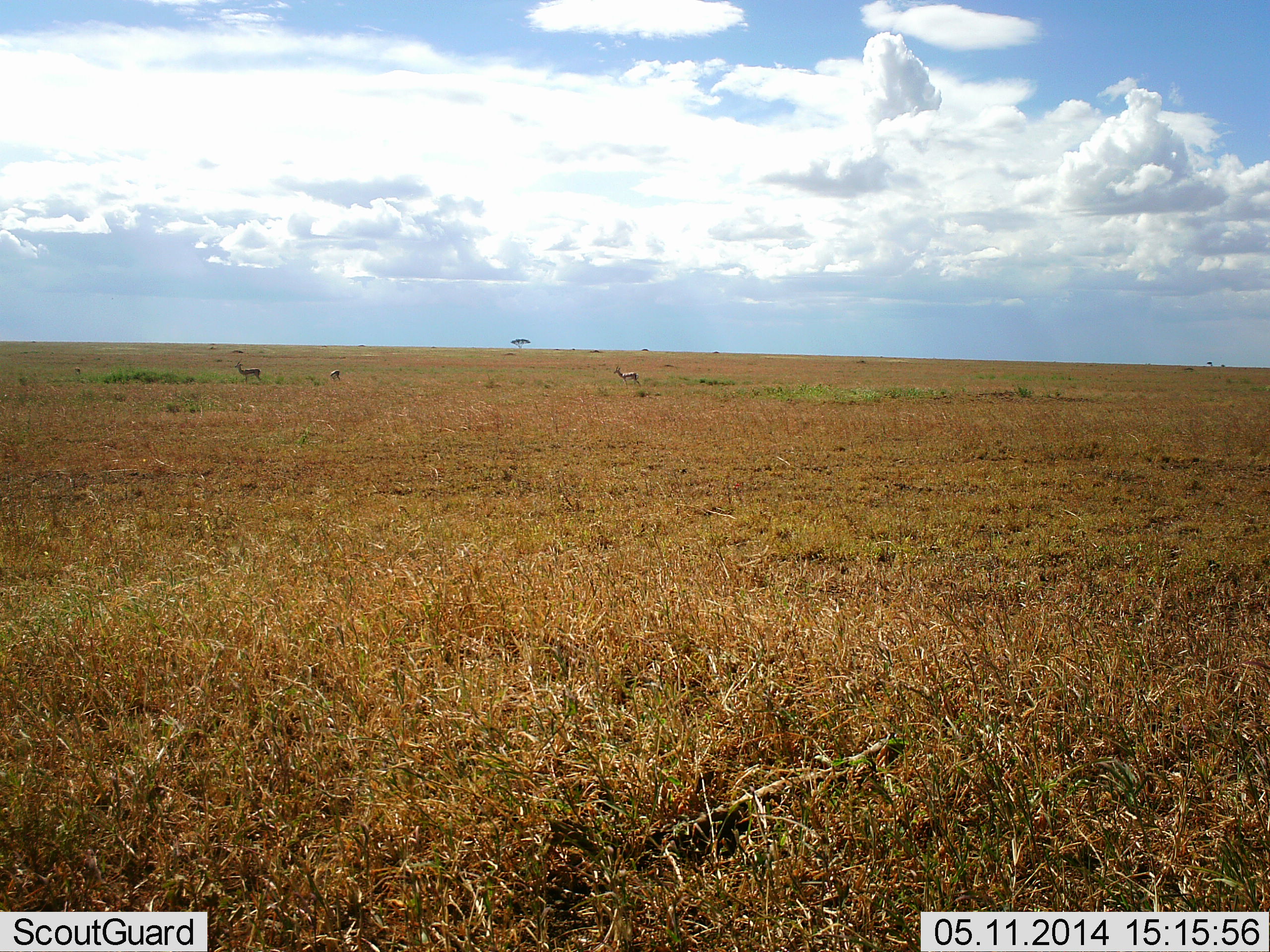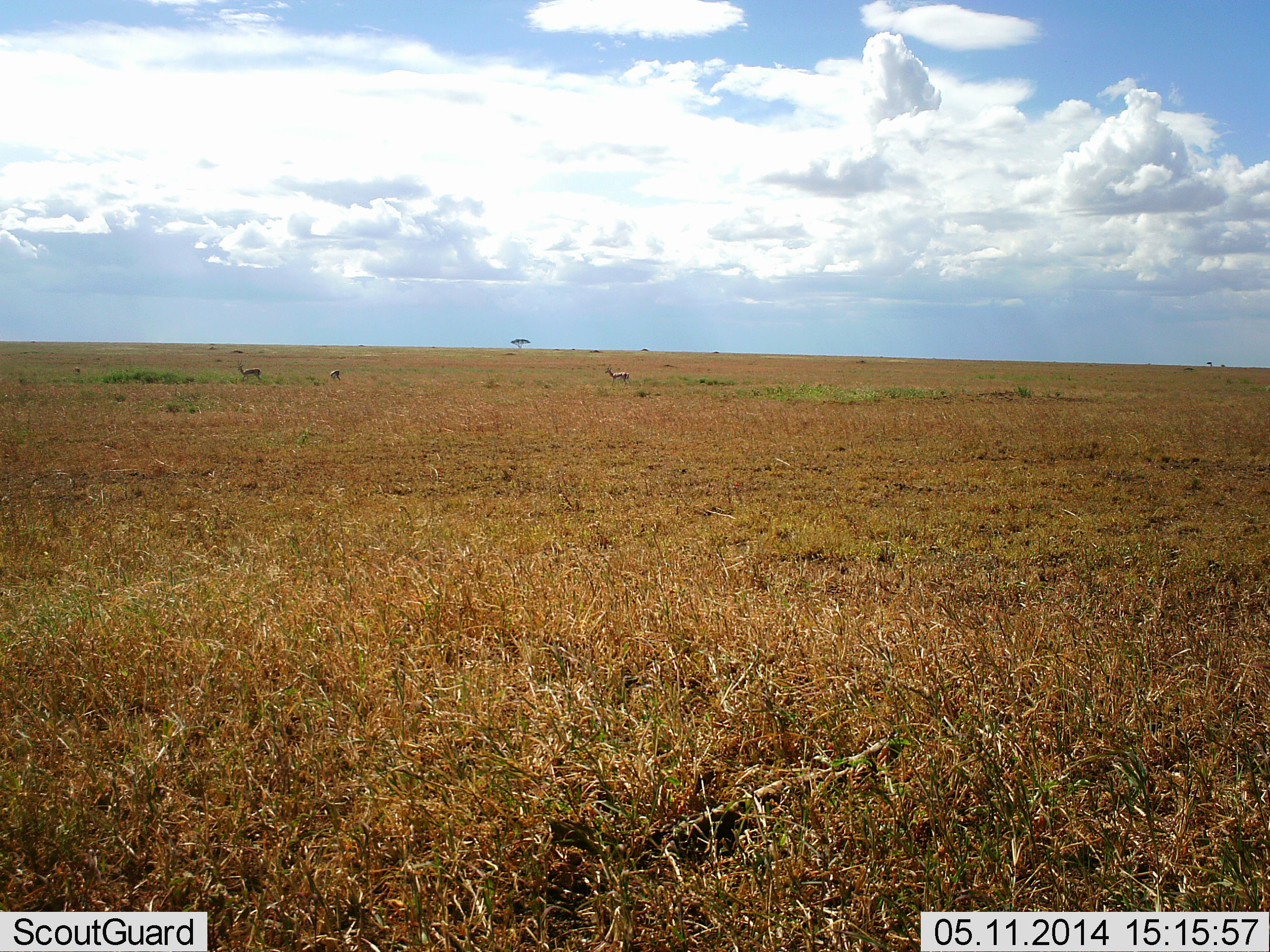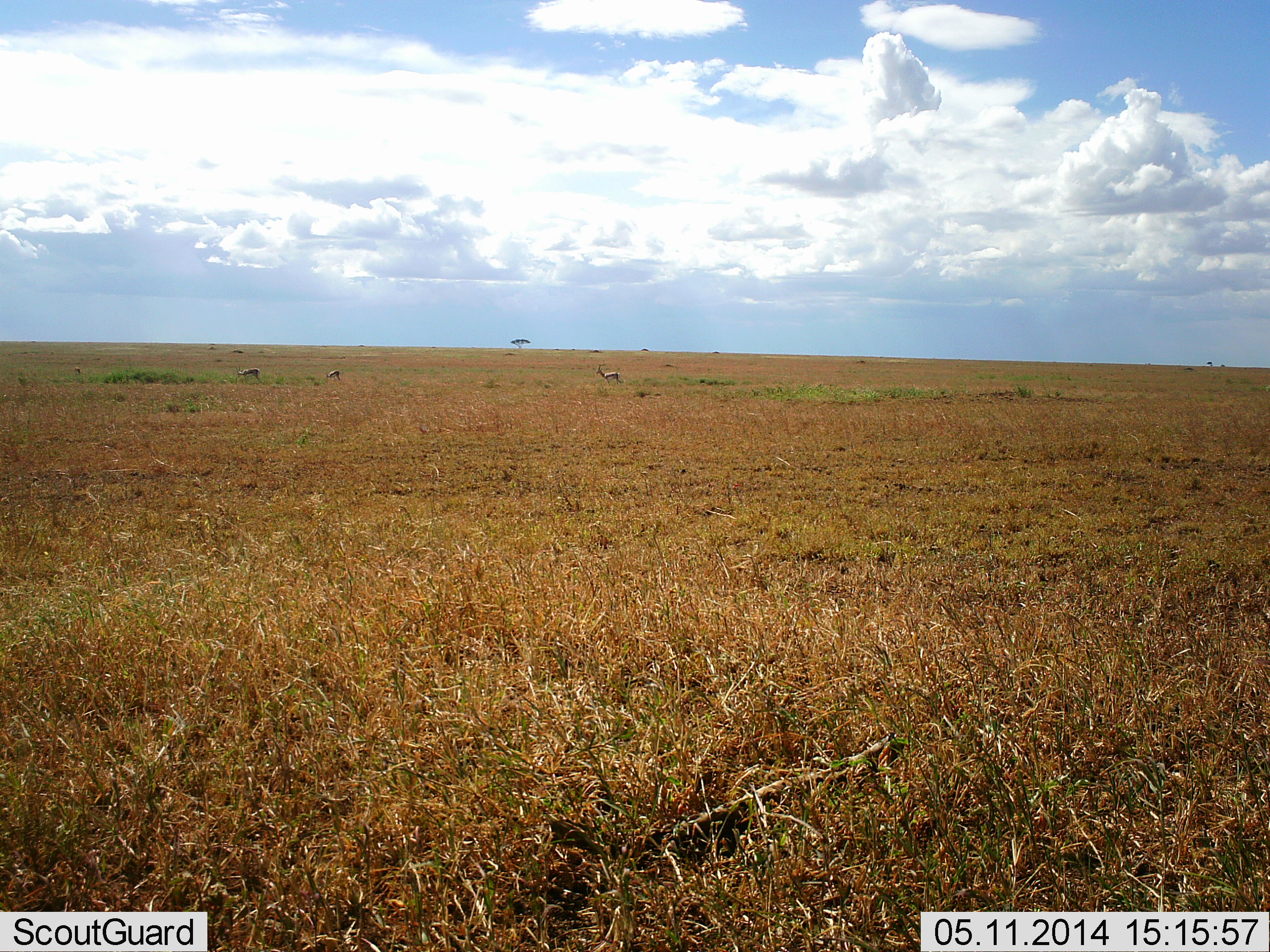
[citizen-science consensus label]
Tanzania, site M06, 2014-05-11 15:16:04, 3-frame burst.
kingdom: Animalia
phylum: Chordata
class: Mammalia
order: Artiodactyla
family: Bovidae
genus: Eudorcas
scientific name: Eudorcas thomsonii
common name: thomson's gazelle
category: gazellethomsons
Gazellethomsons (thomson's gazelle) (Eudorcas thomsonii), count 3. Behavior (volunteer vote fractions): standing 44%, resting 0%, moving 78%, interacting 0%. Young present (vote fraction): 0%. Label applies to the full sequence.